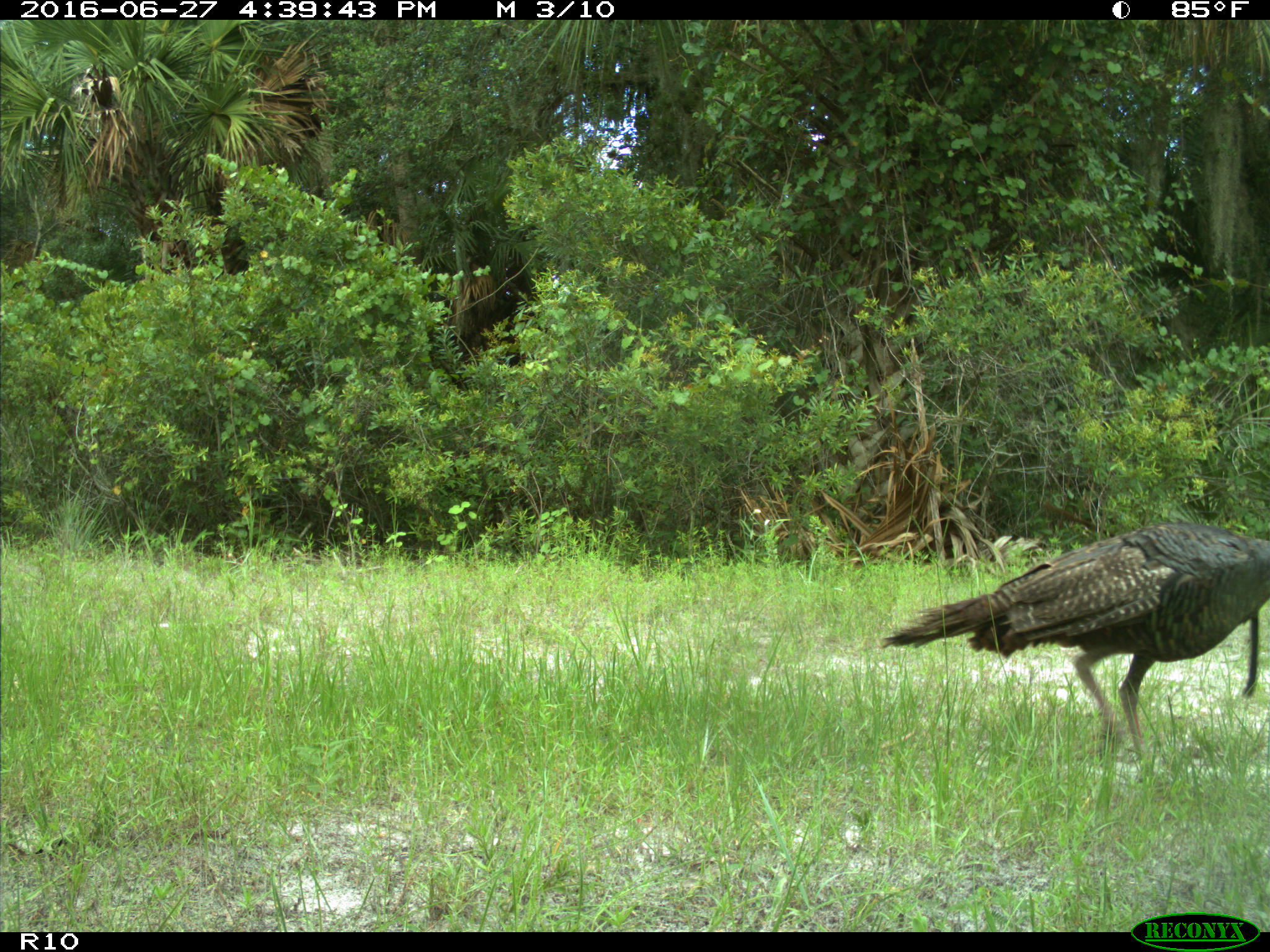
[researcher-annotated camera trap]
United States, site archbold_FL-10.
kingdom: Animalia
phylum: Chordata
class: Aves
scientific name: Aves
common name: birds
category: unidentified bird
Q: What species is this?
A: Unidentified bird (birds) (Aves).